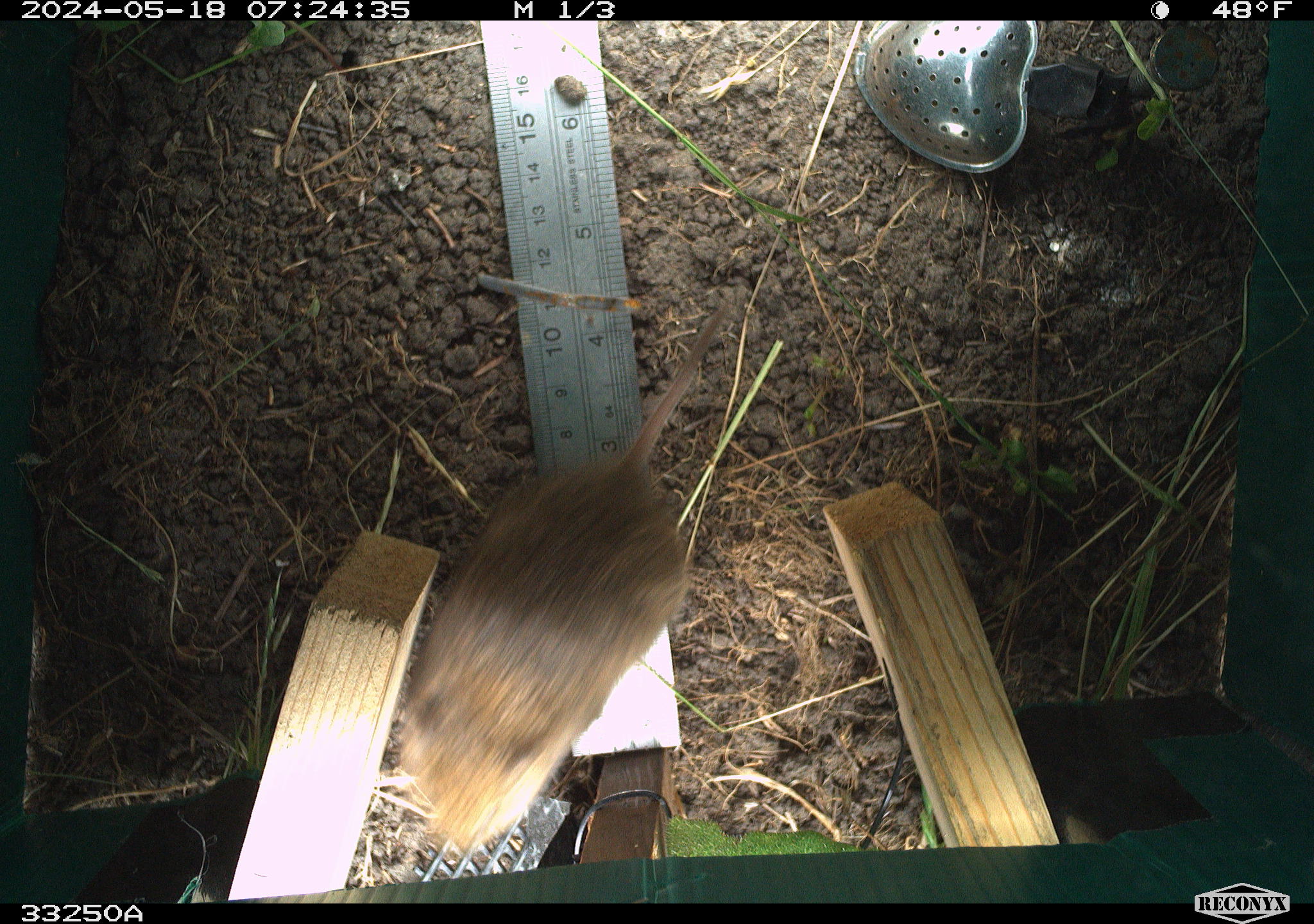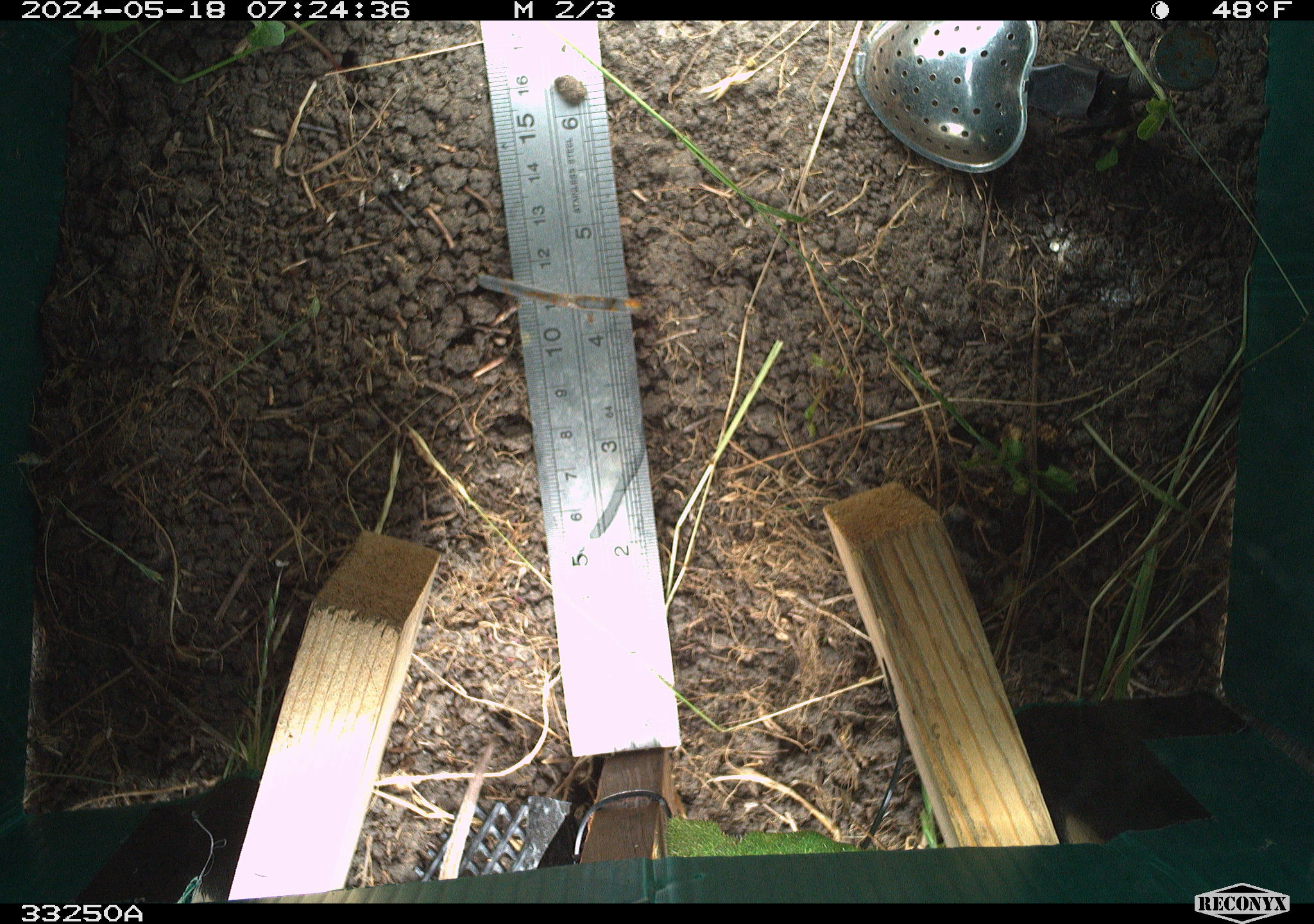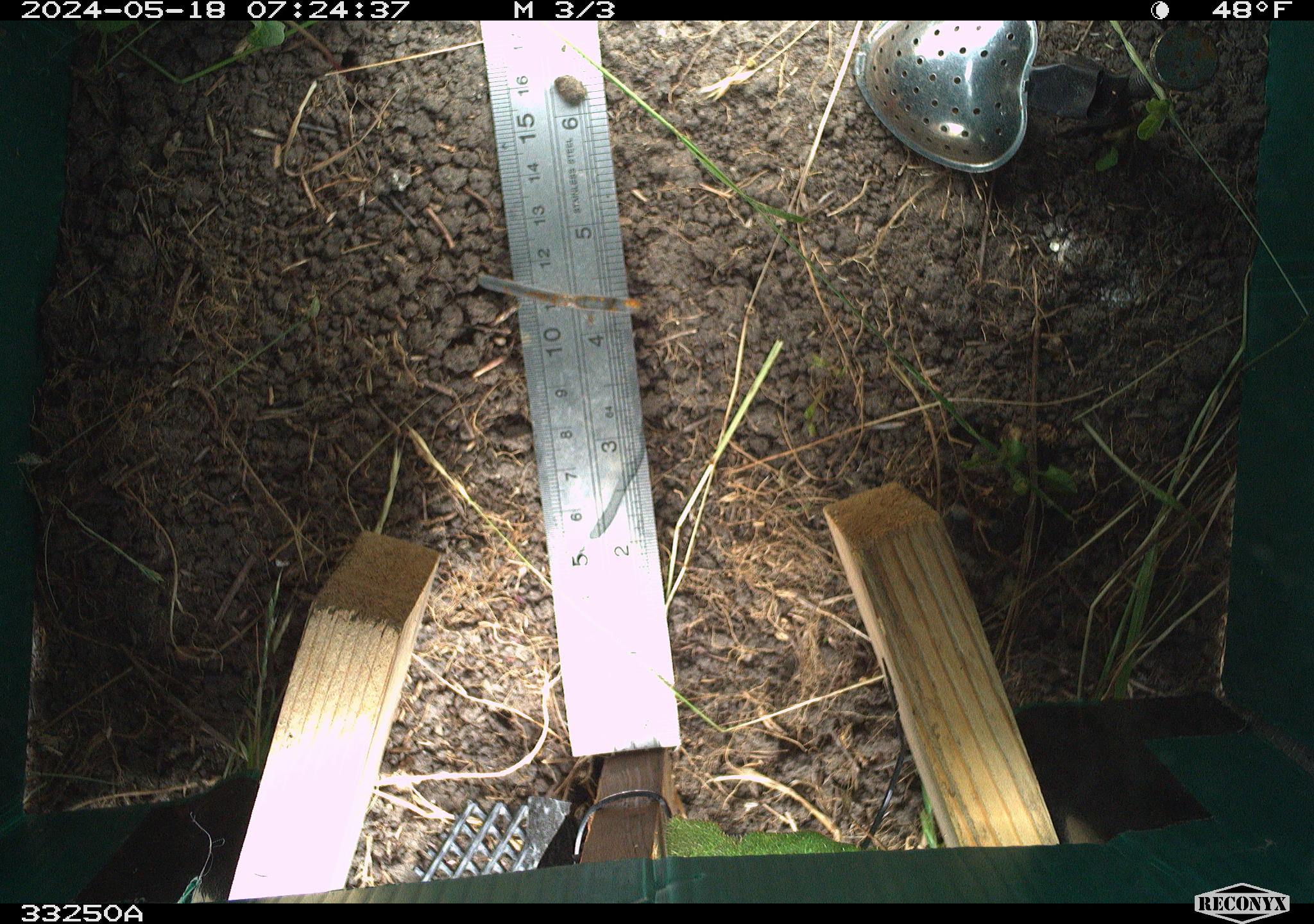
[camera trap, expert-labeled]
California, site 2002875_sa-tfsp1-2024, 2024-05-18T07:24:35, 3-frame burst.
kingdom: Animalia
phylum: Chordata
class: Mammalia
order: Rodentia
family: Cricetidae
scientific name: Arvicolinae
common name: voles, lemmings, and muskrats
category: arvicolinae subfamily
Arvicolinae subfamily (voles, lemmings, and muskrats) (Arvicolinae).